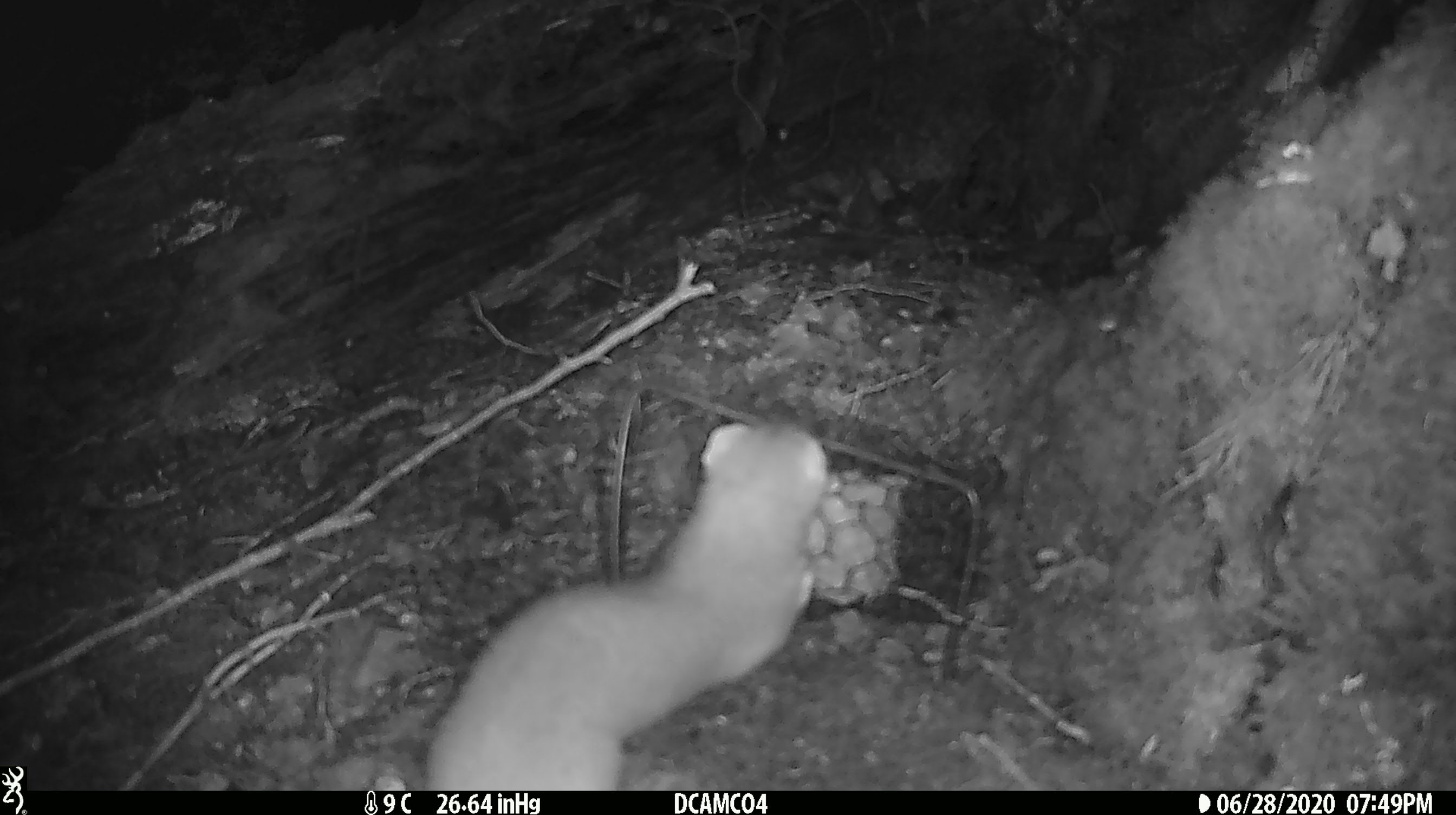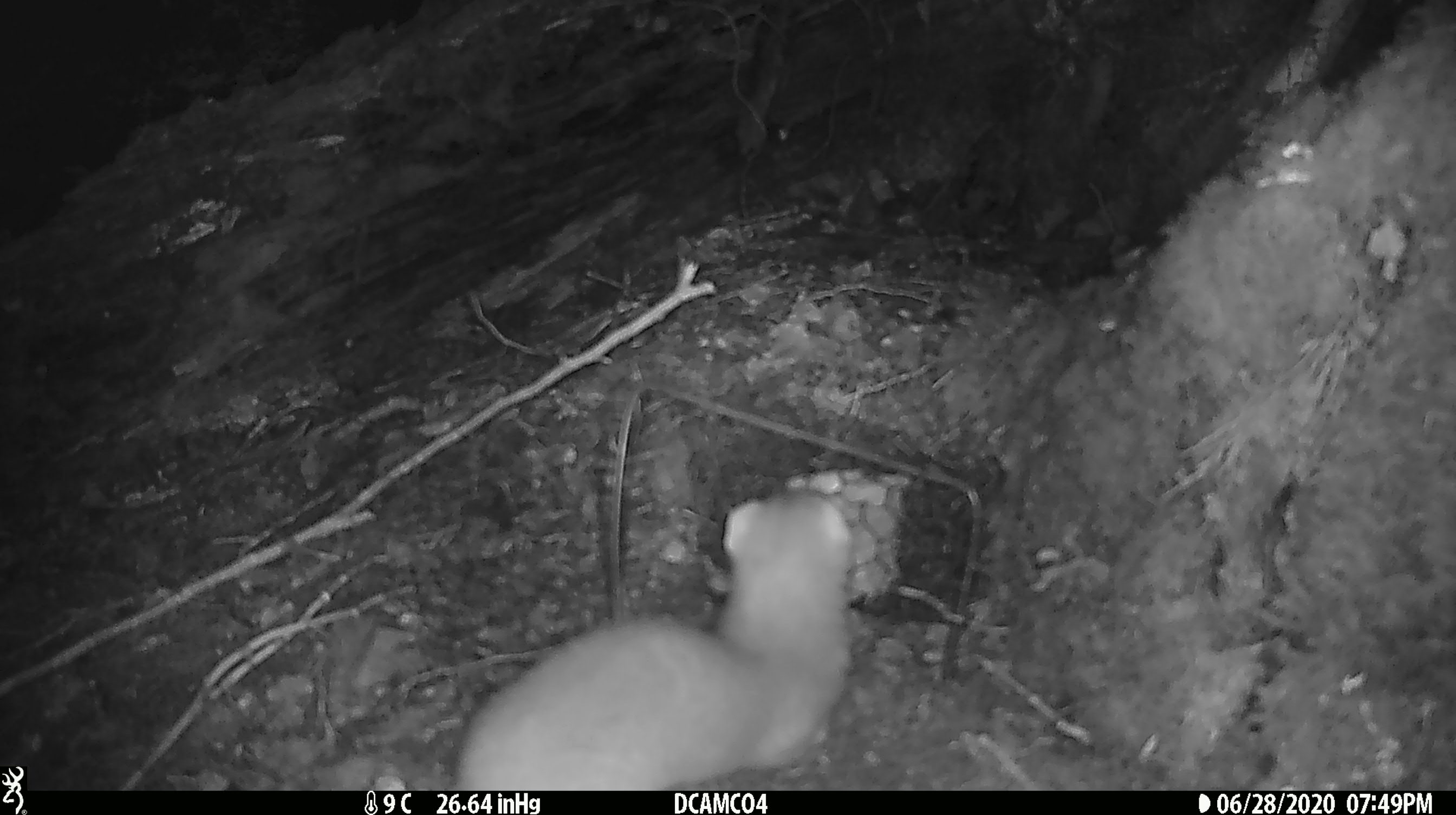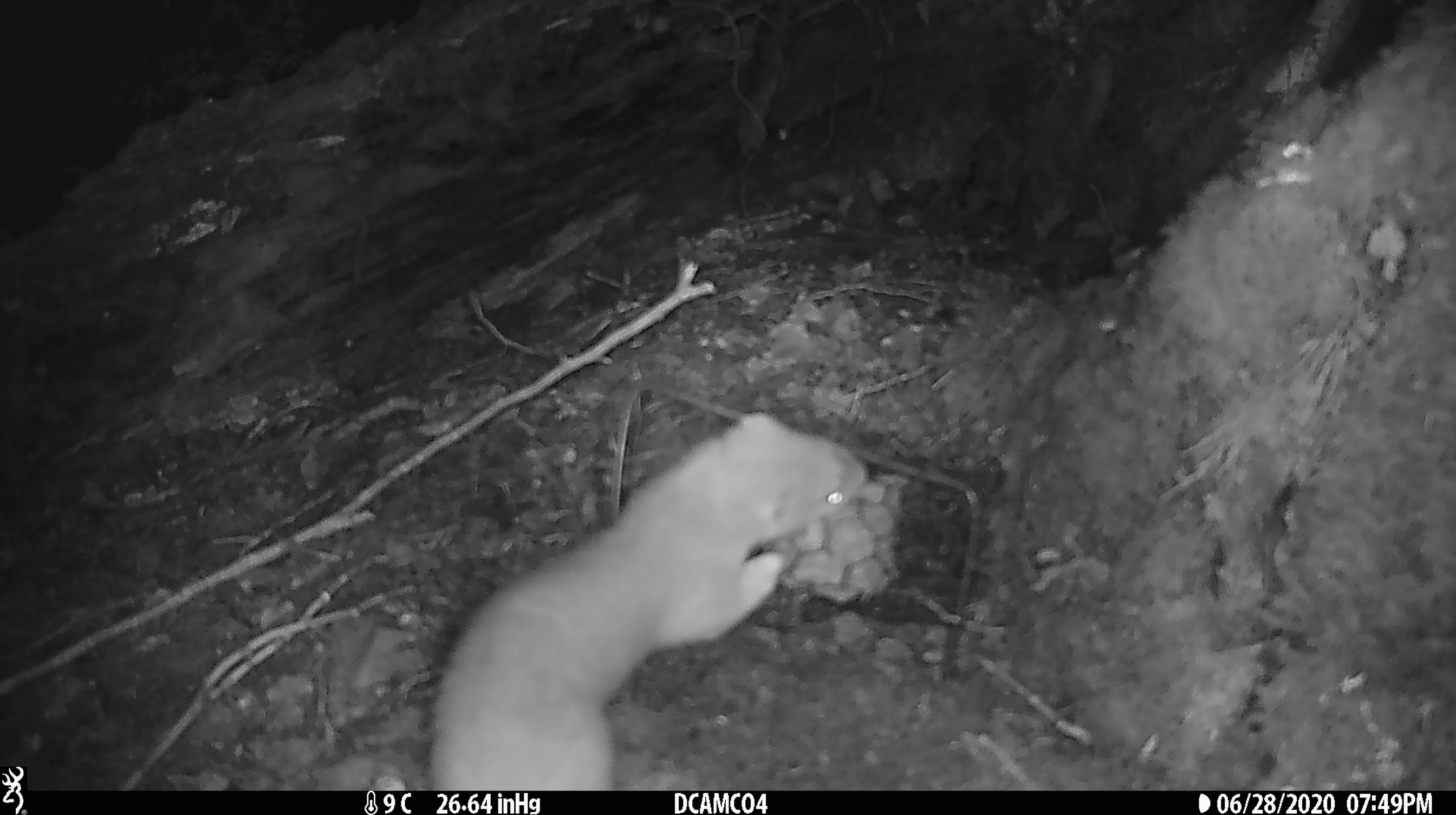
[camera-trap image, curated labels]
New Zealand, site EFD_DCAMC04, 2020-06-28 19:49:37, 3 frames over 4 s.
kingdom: Animalia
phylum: Chordata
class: Mammalia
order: Carnivora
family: Mustelidae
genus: Mustela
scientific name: Mustela erminea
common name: stoat